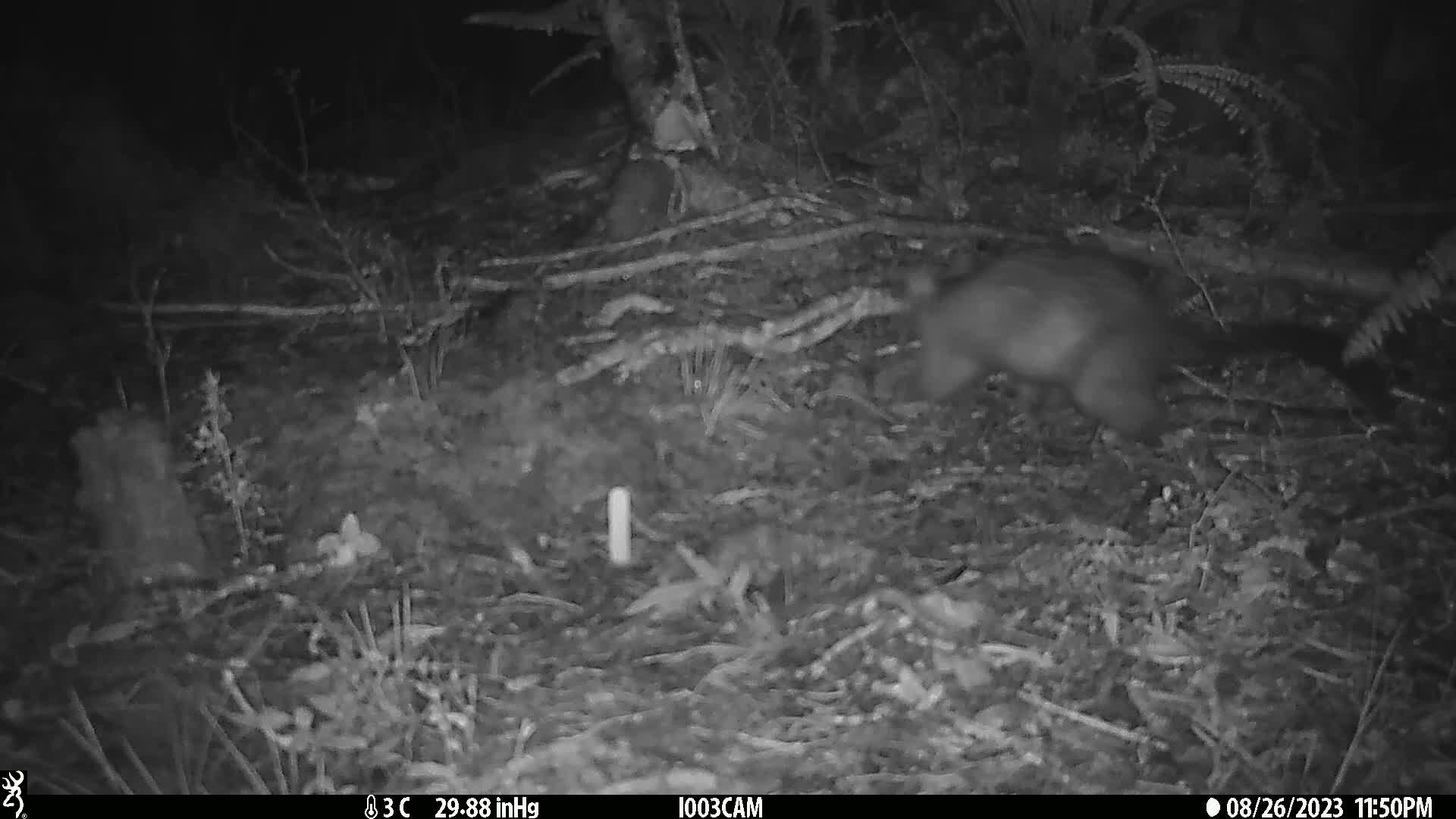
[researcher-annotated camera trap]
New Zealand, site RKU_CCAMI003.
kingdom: Animalia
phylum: Chordata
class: Mammalia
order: Diprotodontia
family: Phalangeridae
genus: Trichosurus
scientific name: Trichosurus vulpecula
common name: common brushtail possum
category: possum